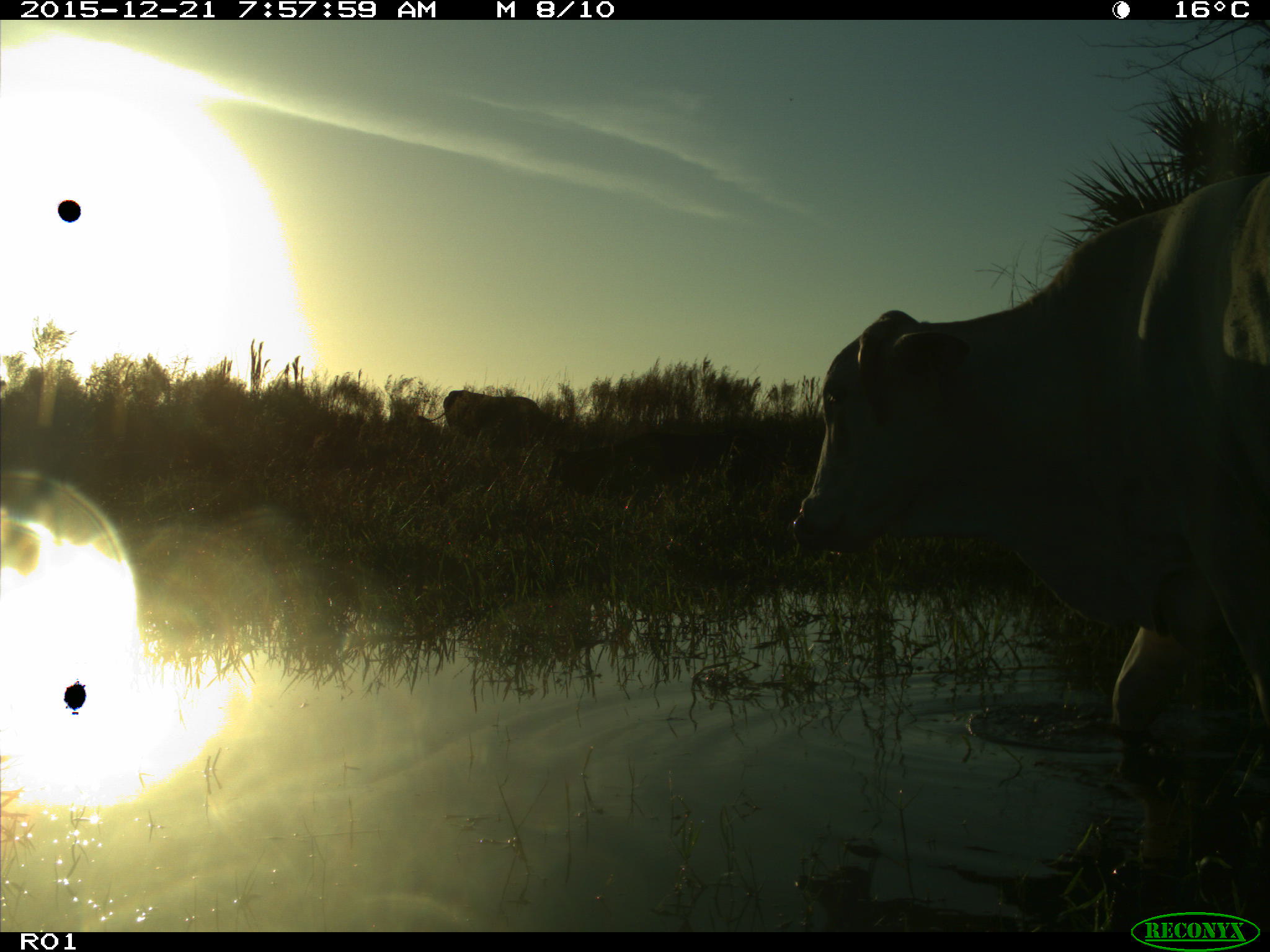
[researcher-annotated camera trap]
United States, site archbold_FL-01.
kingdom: Animalia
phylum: Chordata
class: Mammalia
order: Artiodactyla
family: Bovidae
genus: Bos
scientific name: Bos taurus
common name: domestic cow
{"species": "Bos taurus (domestic cow)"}